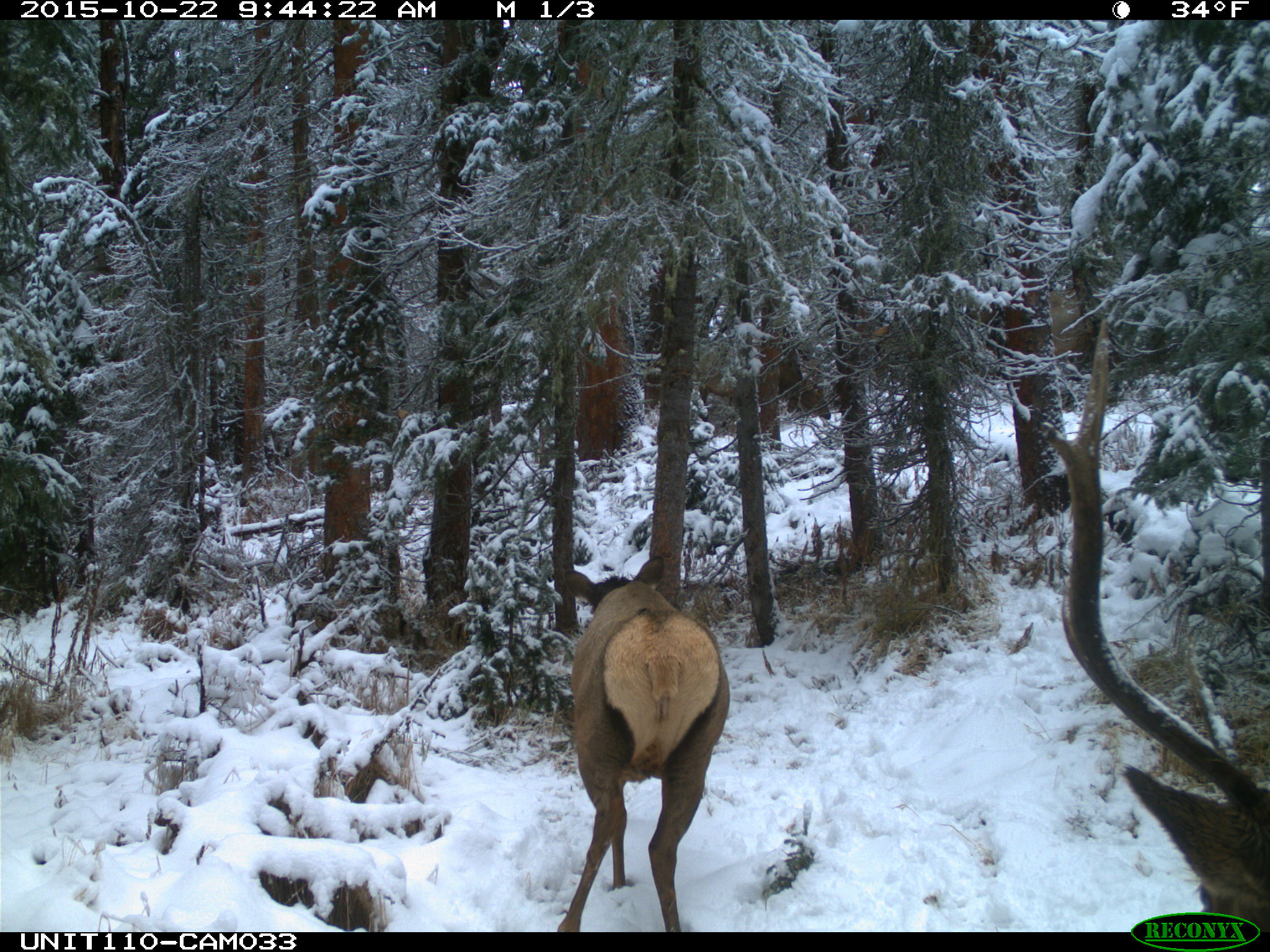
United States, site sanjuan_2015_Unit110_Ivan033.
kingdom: Animalia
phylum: Chordata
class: Mammalia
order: Artiodactyla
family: Cervidae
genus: Cervus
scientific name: Cervus elaphus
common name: red deer